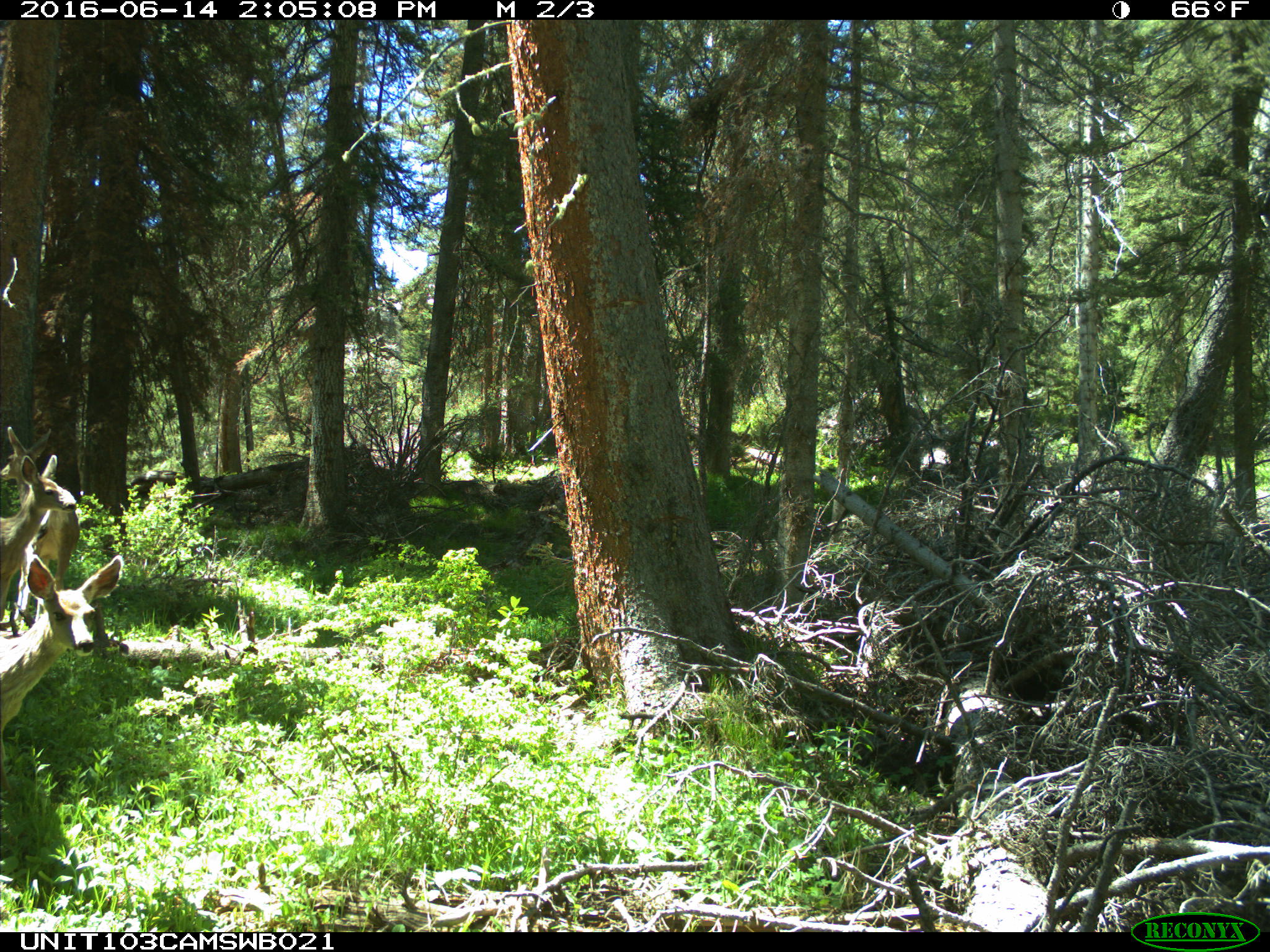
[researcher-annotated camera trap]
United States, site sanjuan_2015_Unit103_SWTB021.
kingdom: Animalia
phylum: Chordata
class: Mammalia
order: Artiodactyla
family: Cervidae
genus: Odocoileus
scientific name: Odocoileus hemionus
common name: mule deer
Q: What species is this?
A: Odocoileus hemionus (mule deer).